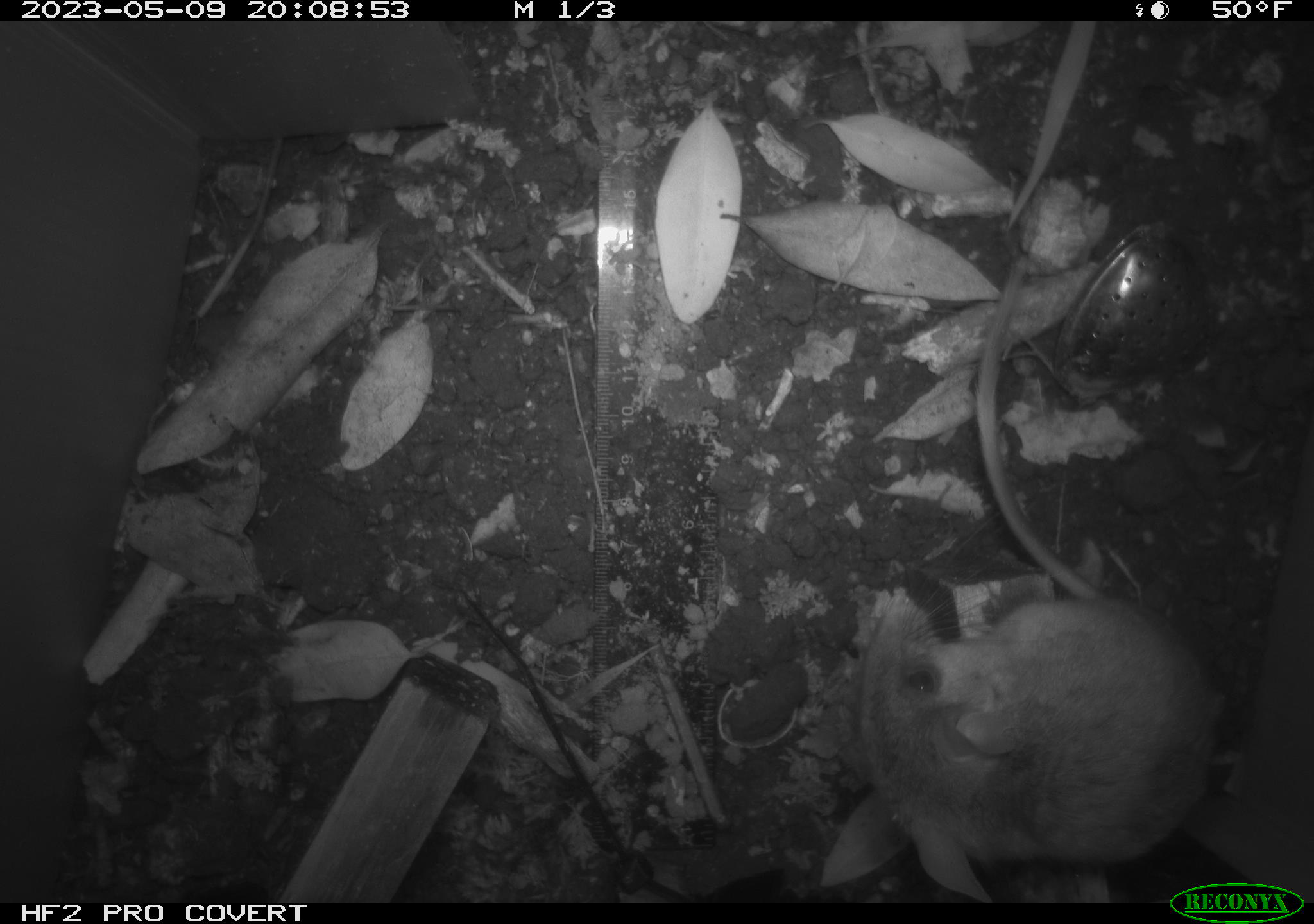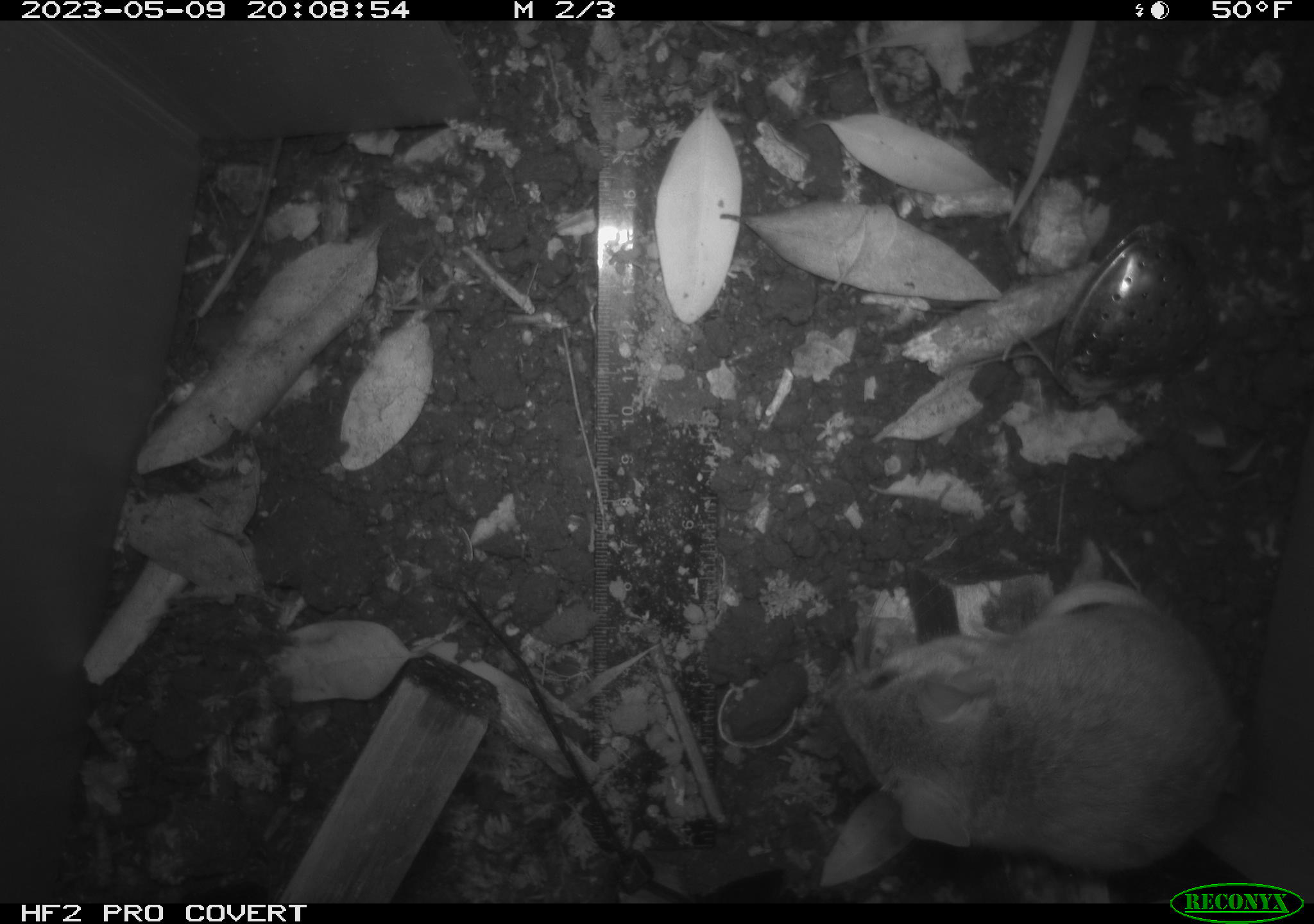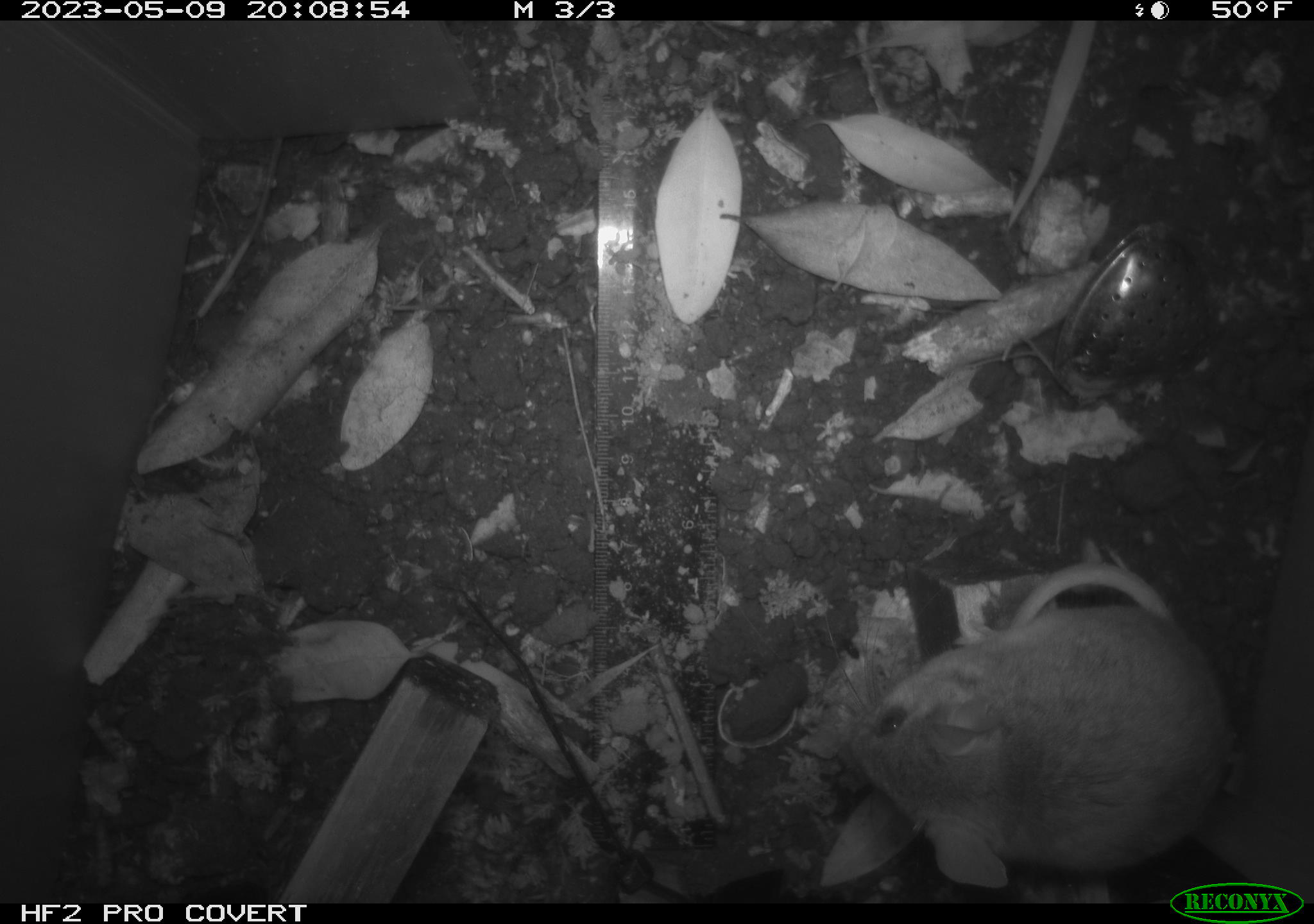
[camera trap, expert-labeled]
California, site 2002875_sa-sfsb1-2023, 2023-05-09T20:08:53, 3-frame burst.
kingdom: Animalia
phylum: Chordata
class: Mammalia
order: Rodentia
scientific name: Rodentia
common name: mouse species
Mouse species (Rodentia).